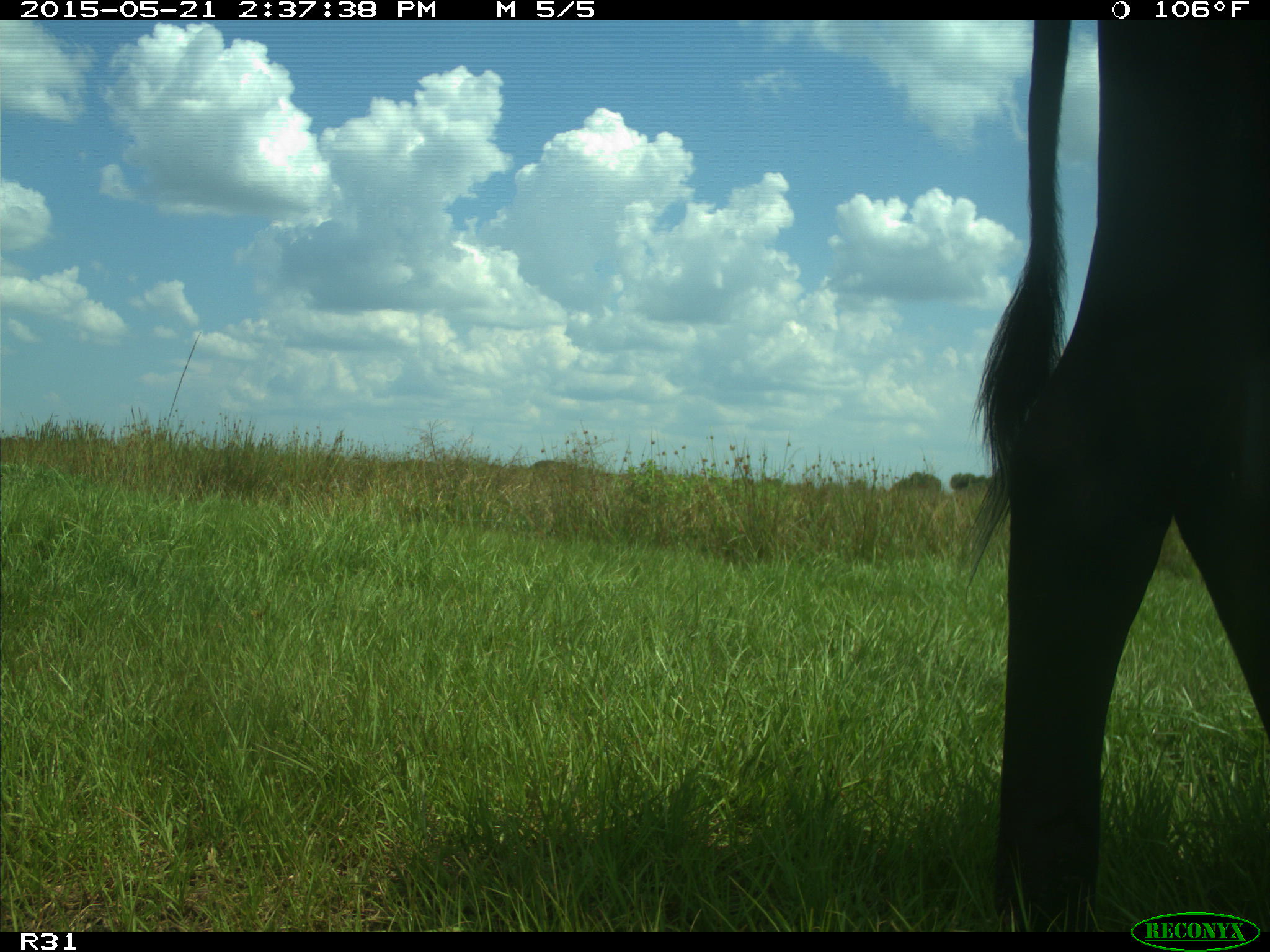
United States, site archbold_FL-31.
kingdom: Animalia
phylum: Chordata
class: Mammalia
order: Artiodactyla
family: Bovidae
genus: Bos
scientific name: Bos taurus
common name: domestic cow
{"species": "Bos taurus (domestic cow)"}